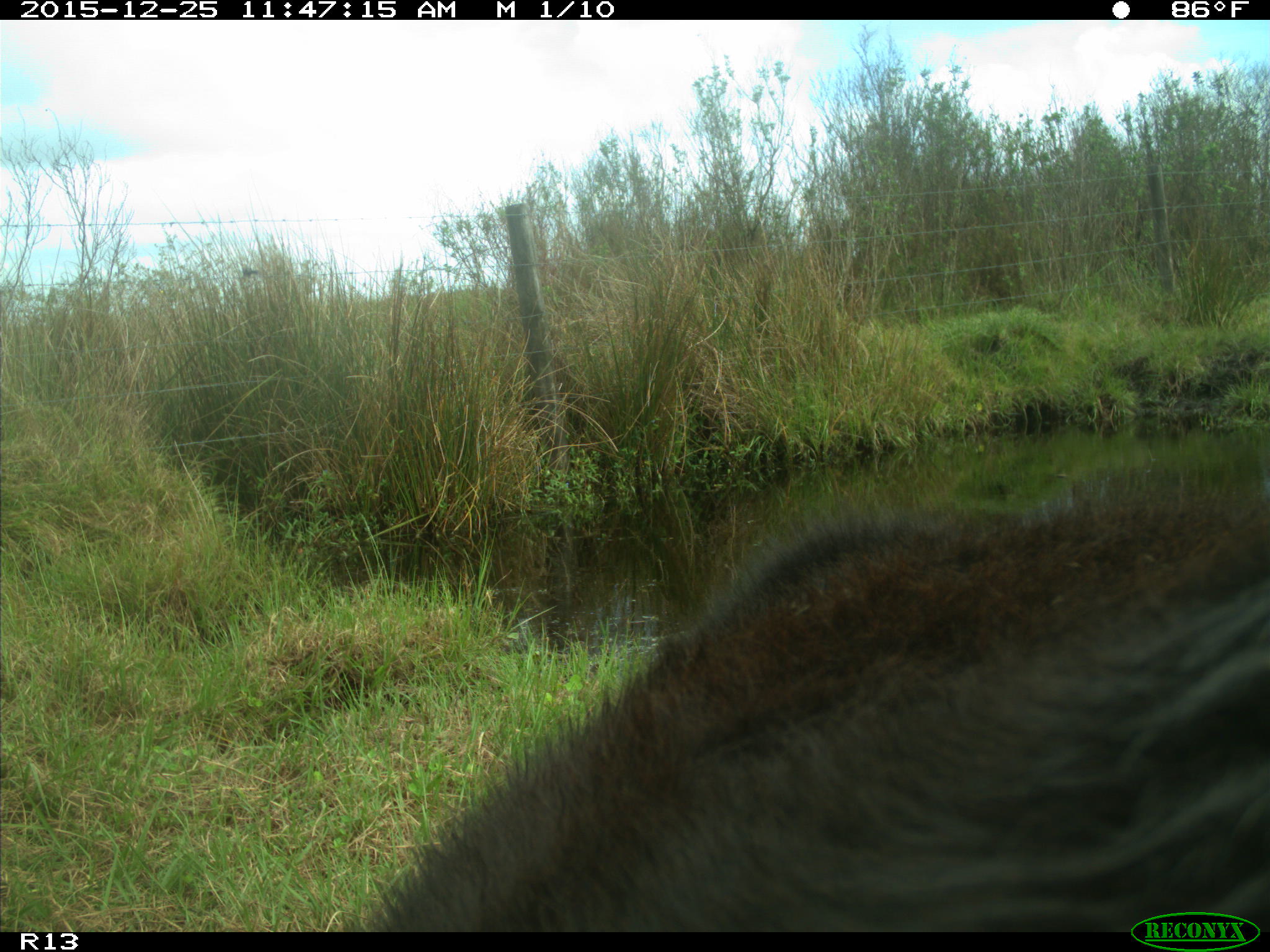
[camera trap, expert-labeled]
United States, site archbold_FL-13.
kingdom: Animalia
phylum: Chordata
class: Mammalia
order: Artiodactyla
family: Bovidae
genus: Bos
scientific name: Bos taurus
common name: domestic cow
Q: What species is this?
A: Bos taurus (domestic cow).